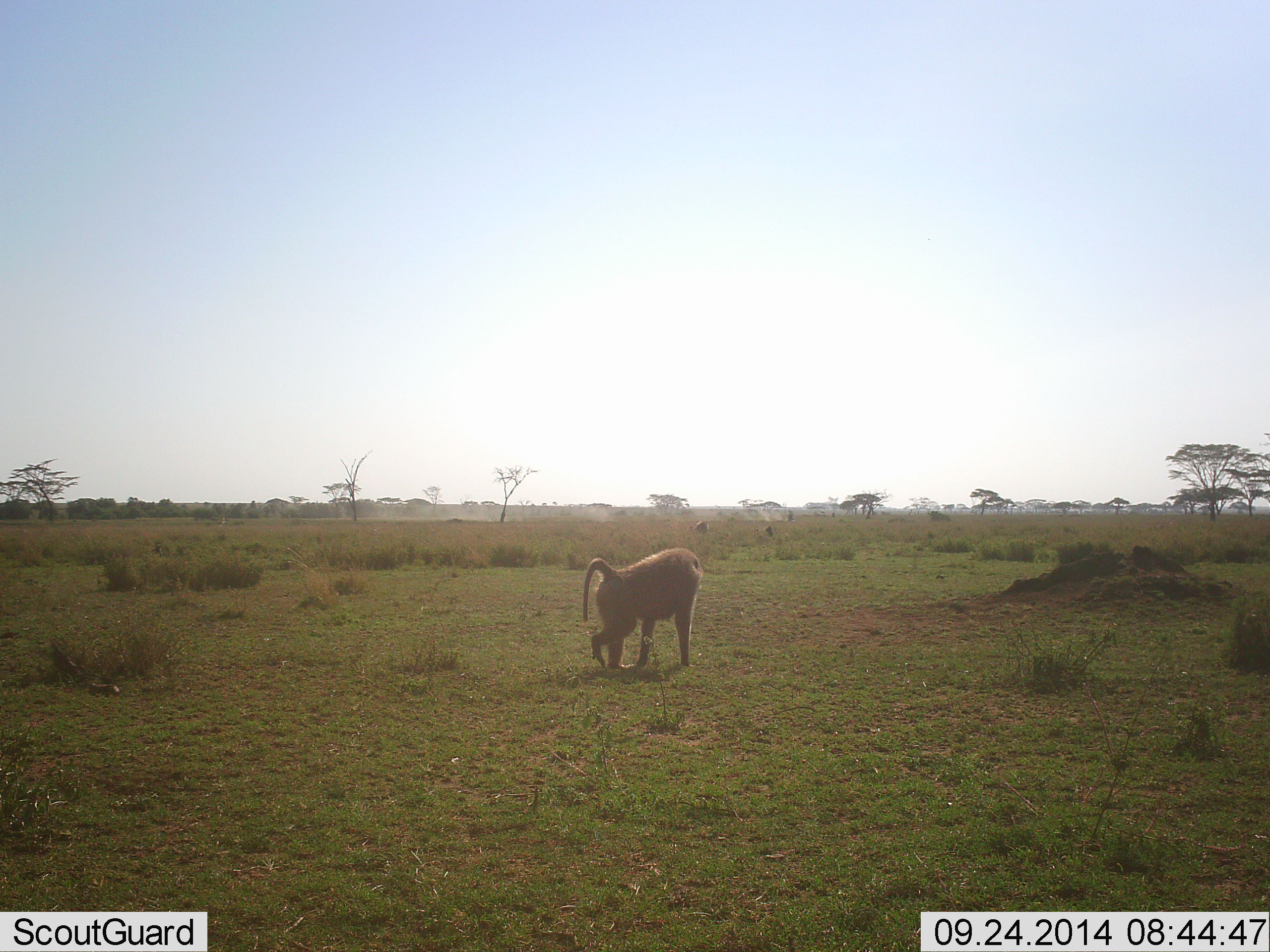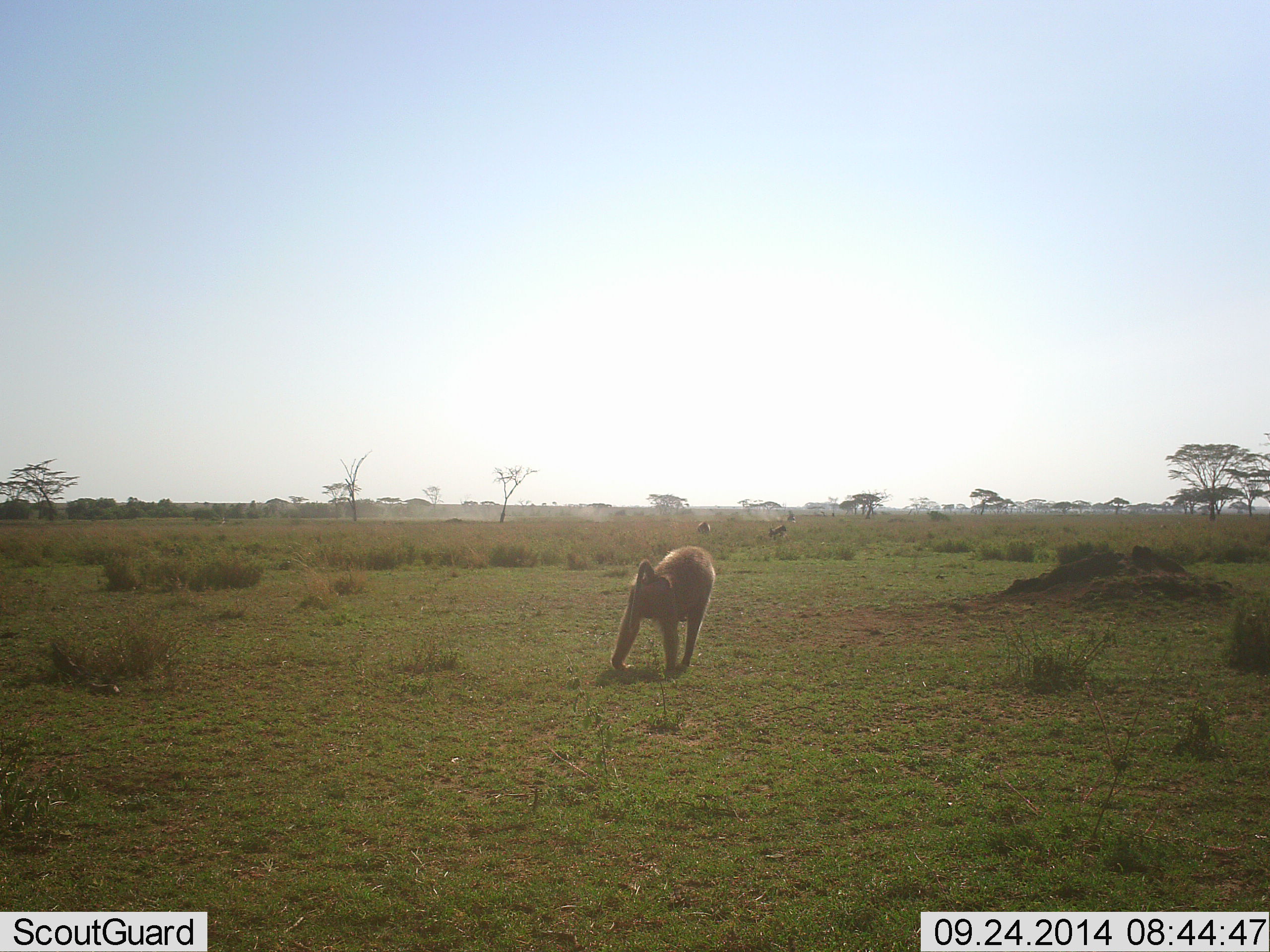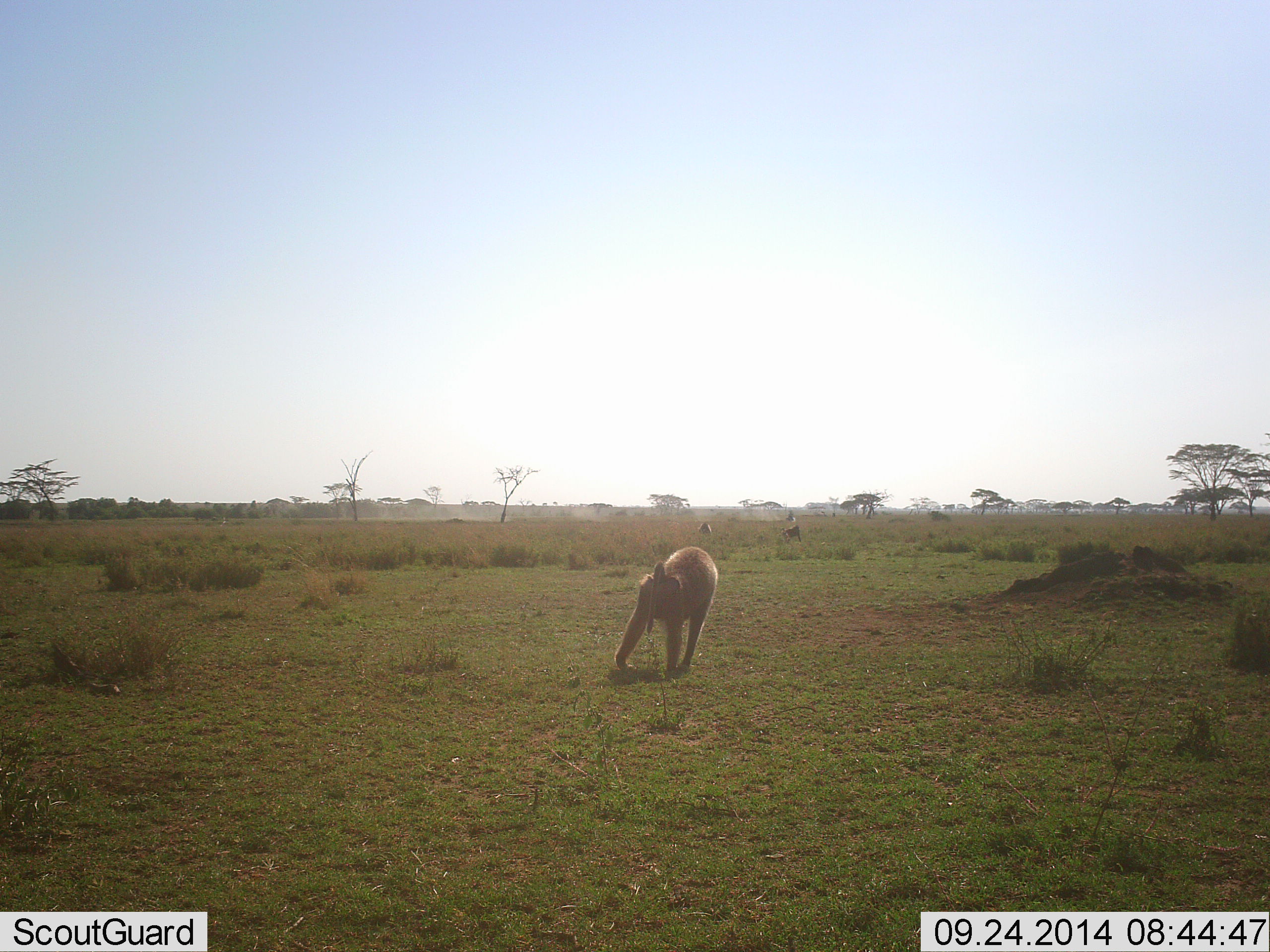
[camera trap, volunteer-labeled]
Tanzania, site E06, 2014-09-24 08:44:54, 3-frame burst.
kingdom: Animalia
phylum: Chordata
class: Mammalia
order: Primates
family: Cercopithecidae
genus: Papio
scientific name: Papio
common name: baboon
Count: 3.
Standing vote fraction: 27%.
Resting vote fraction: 0%.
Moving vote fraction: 73%.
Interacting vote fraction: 9%.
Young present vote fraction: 0%.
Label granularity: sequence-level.